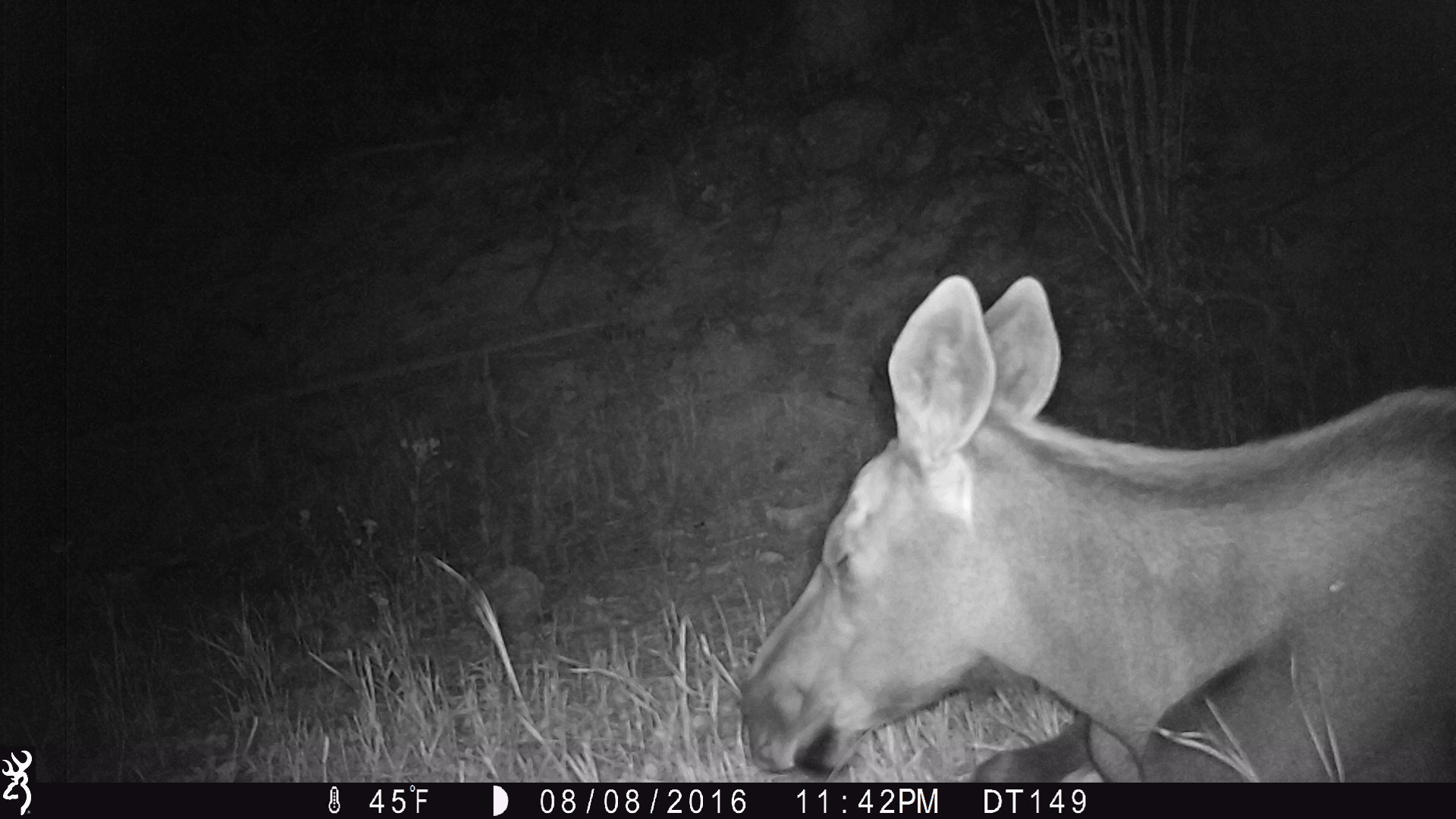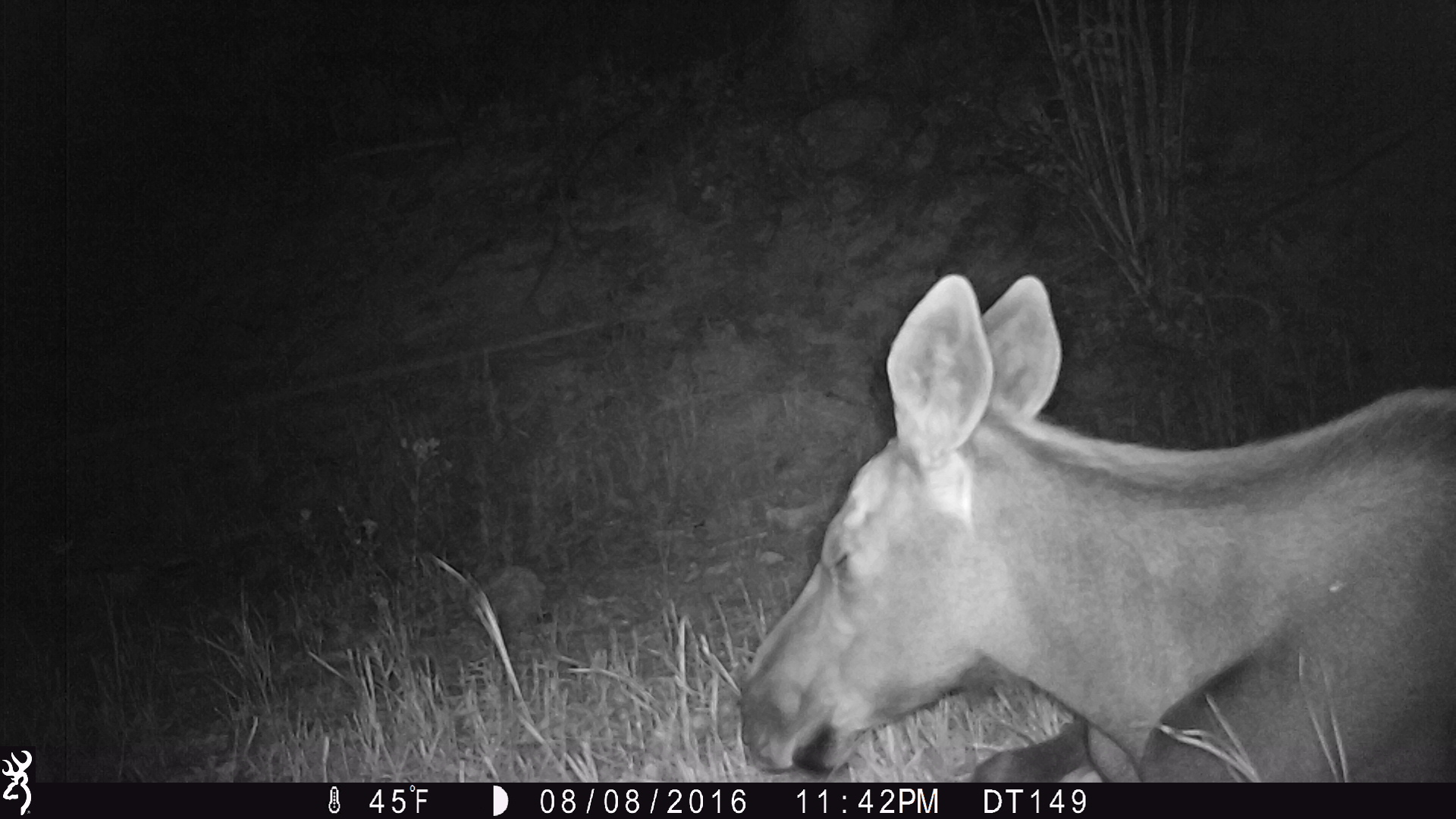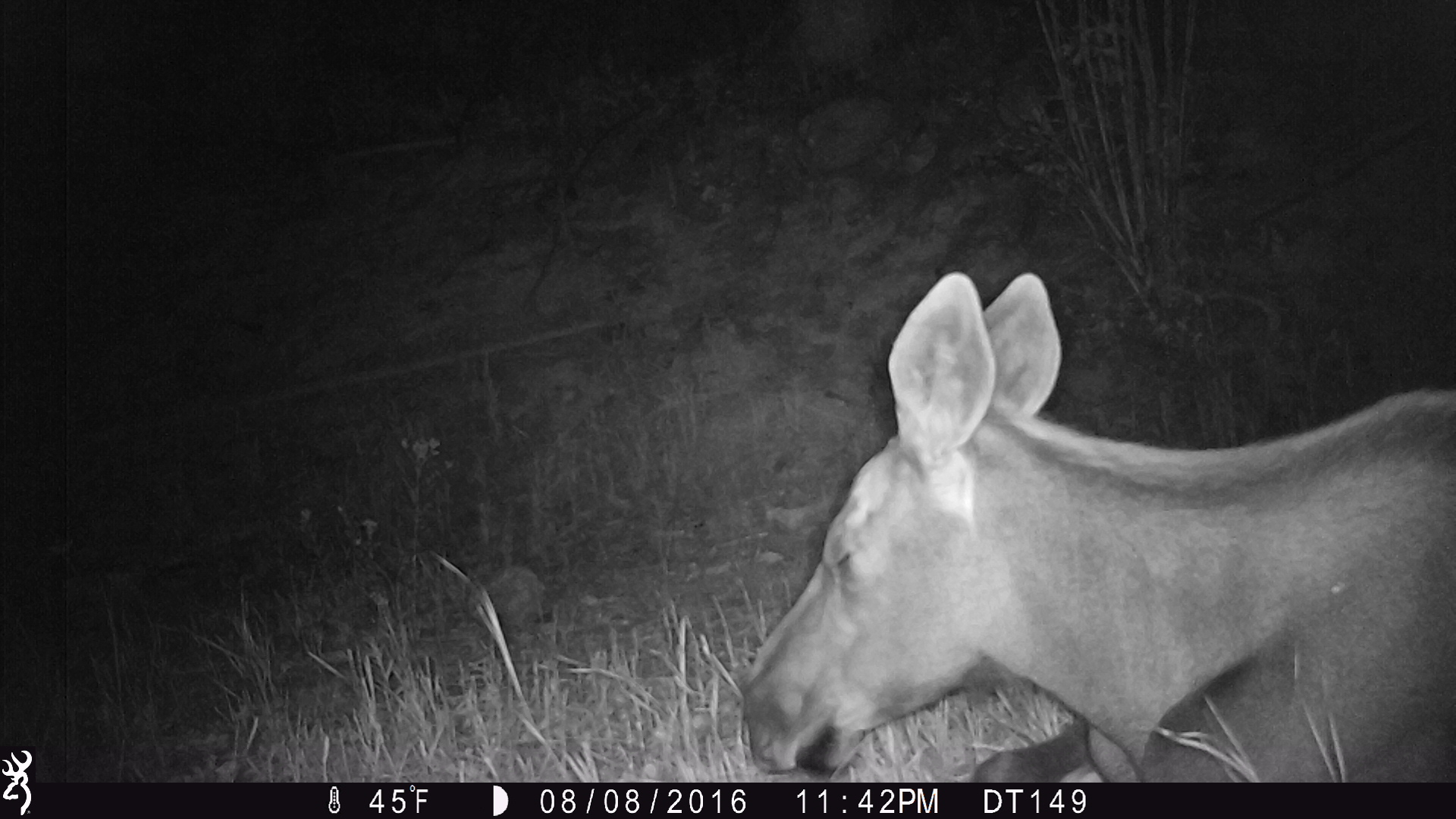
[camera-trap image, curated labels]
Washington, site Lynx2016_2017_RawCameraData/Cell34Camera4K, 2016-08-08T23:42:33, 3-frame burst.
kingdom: Animalia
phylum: Chordata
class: Mammalia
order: Artiodactyla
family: Cervidae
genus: Alces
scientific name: Alces alces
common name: moose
Alces alces (moose). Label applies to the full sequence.